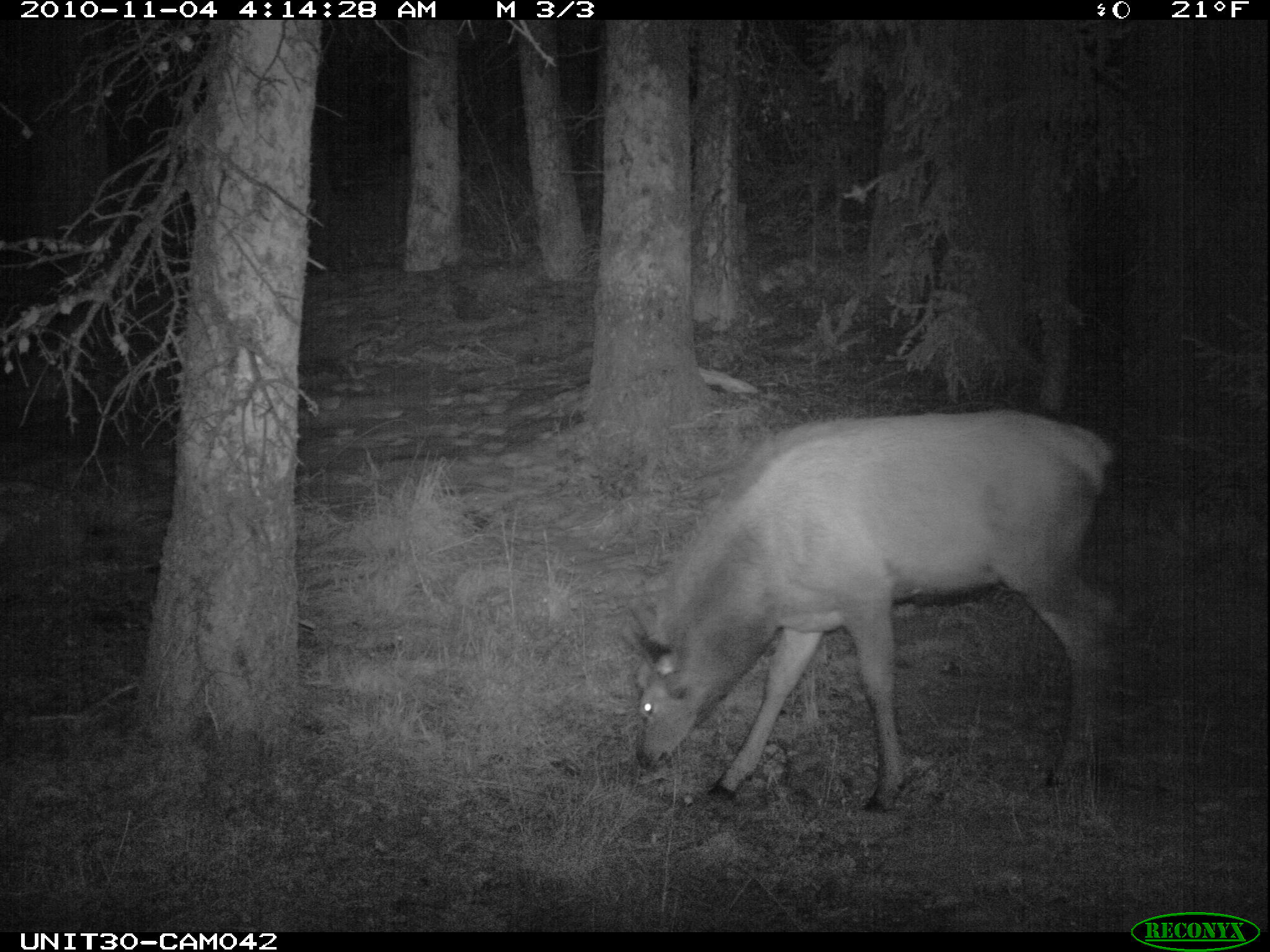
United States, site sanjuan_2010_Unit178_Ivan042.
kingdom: Animalia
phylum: Chordata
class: Mammalia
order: Artiodactyla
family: Cervidae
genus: Cervus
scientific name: Cervus elaphus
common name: red deer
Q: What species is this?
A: Cervus elaphus (red deer).